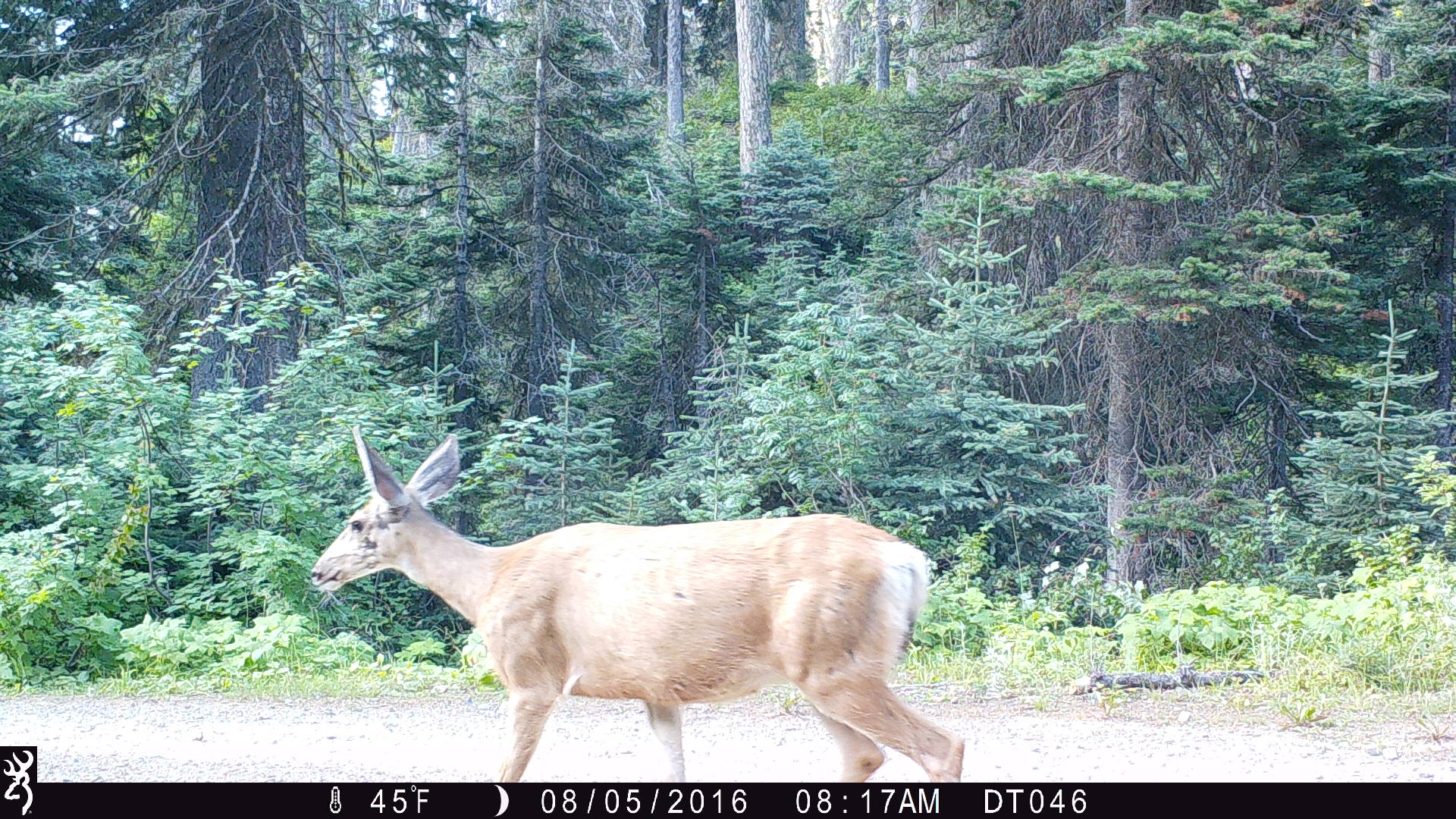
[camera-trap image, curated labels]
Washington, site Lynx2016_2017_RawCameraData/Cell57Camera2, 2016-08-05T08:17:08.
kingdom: Animalia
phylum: Chordata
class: Mammalia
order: Artiodactyla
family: Cervidae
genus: Odocoileus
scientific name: Odocoileus hemionus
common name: mule deer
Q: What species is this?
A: Odocoileus hemionus (mule deer).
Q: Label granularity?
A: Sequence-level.